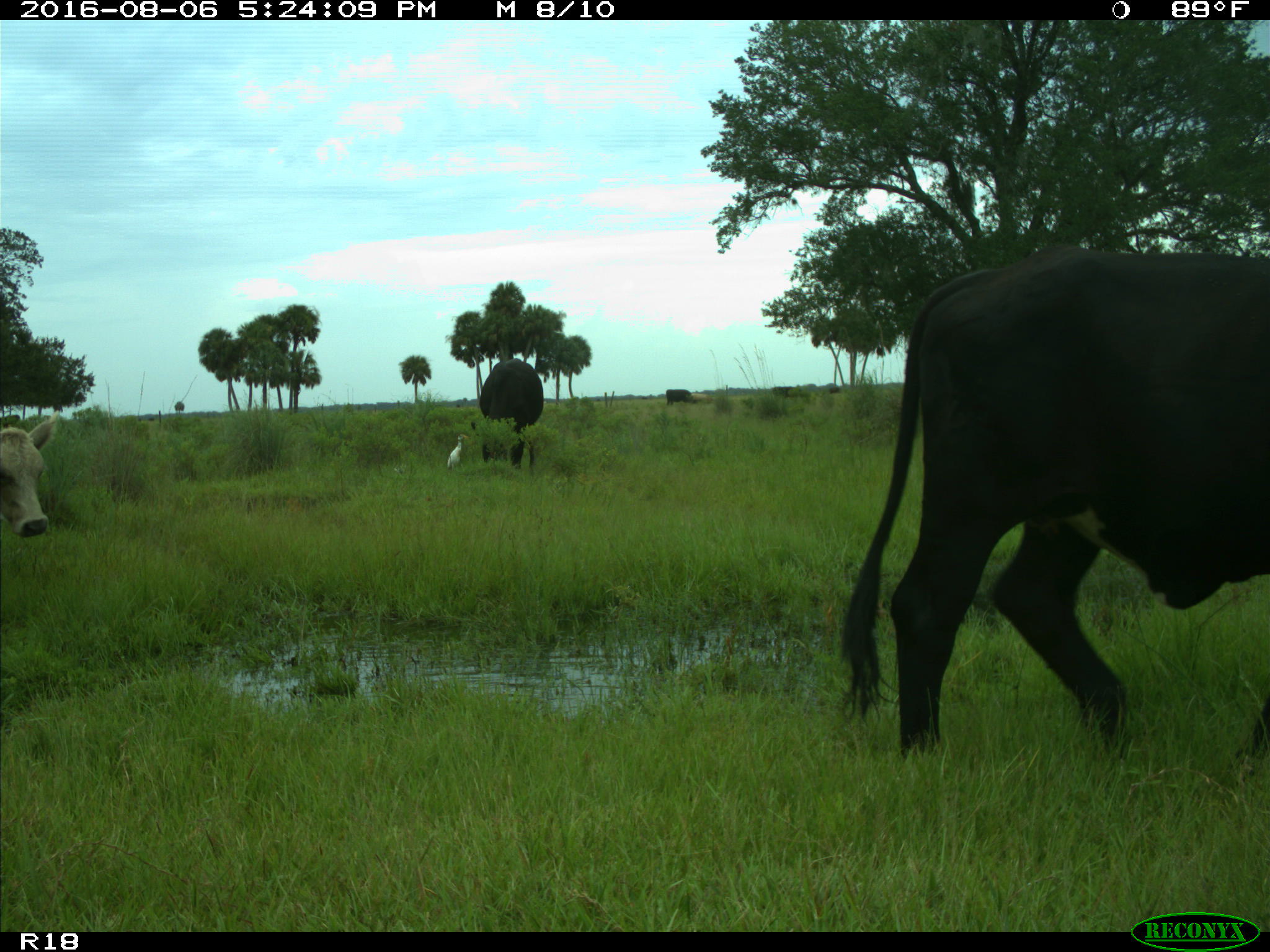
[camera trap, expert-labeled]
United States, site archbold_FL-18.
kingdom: Animalia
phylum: Chordata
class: Mammalia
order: Artiodactyla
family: Bovidae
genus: Bos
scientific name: Bos taurus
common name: domestic cow